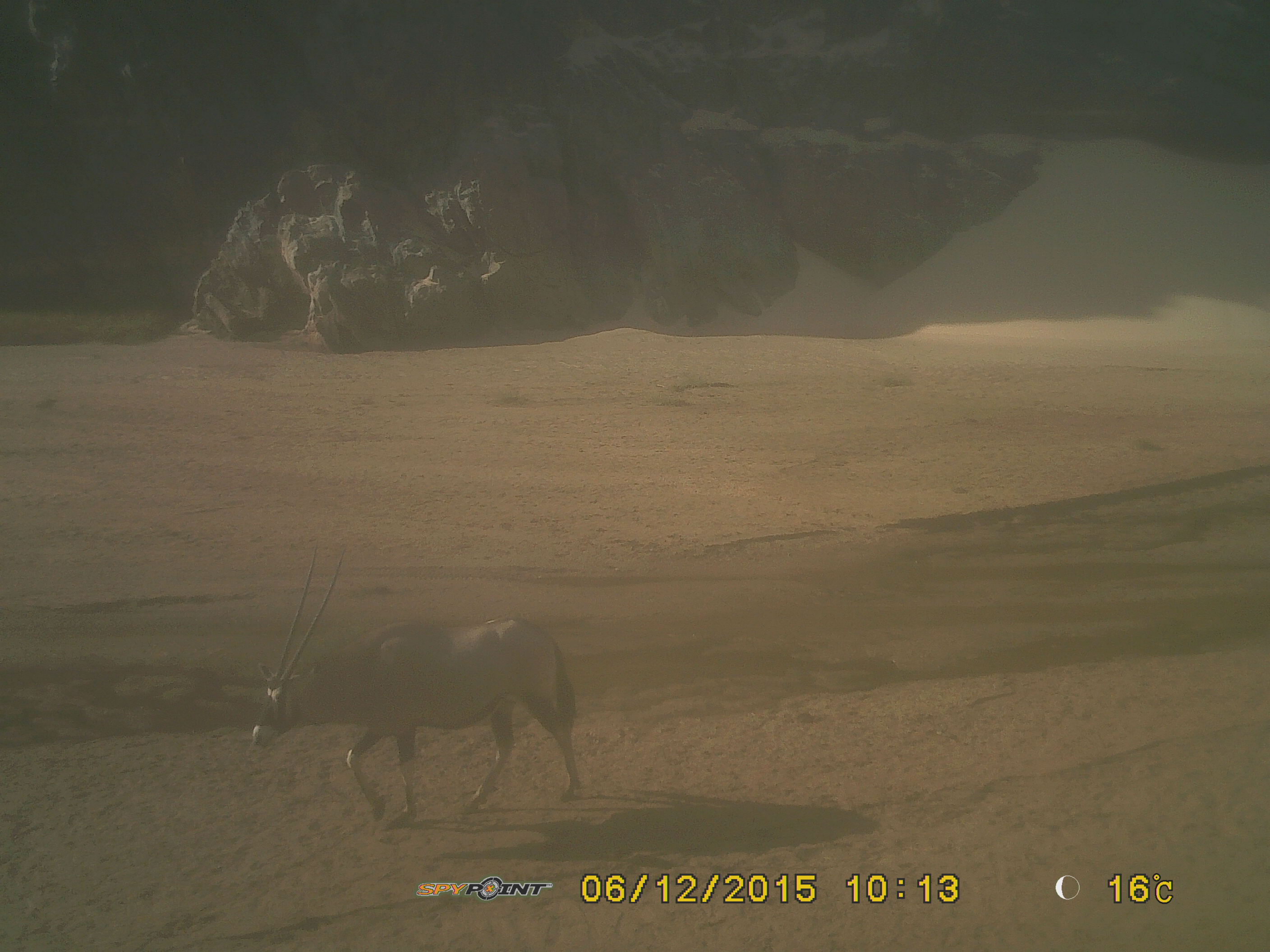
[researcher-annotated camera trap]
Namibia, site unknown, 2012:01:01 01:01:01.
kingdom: Animalia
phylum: Chordata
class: Mammalia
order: Artiodactyla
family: Bovidae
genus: Oryx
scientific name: Oryx gazella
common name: gemsbok